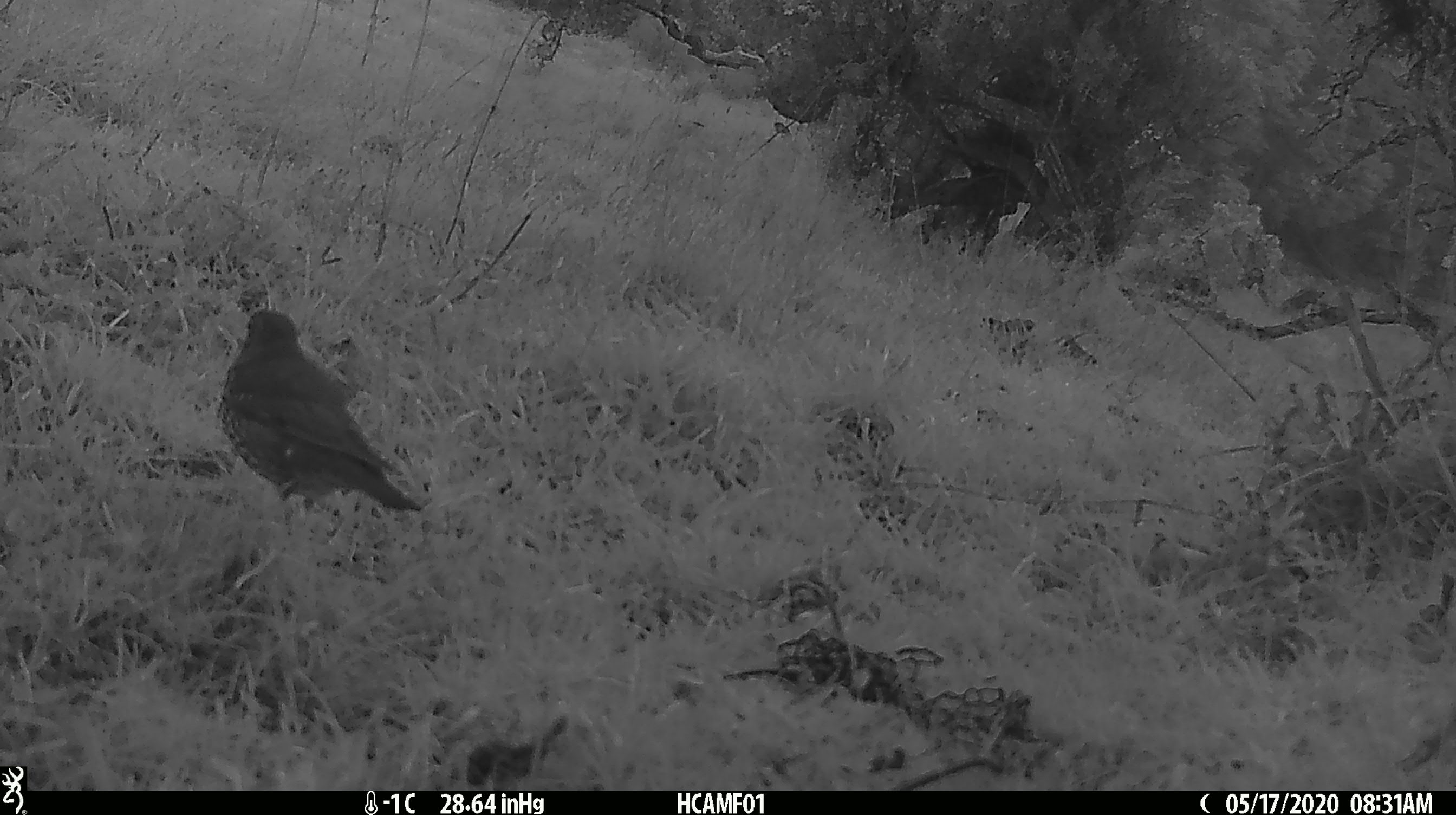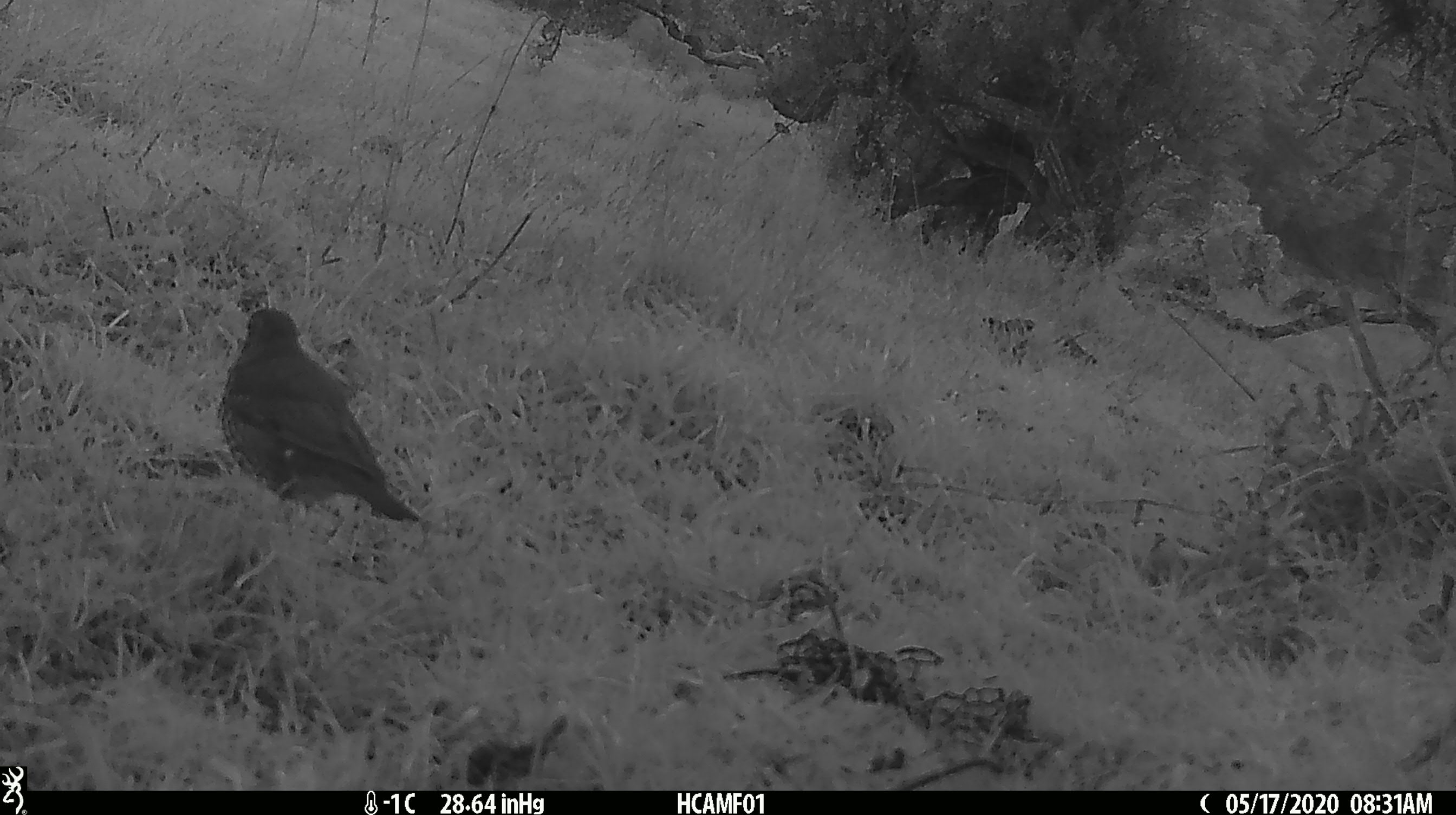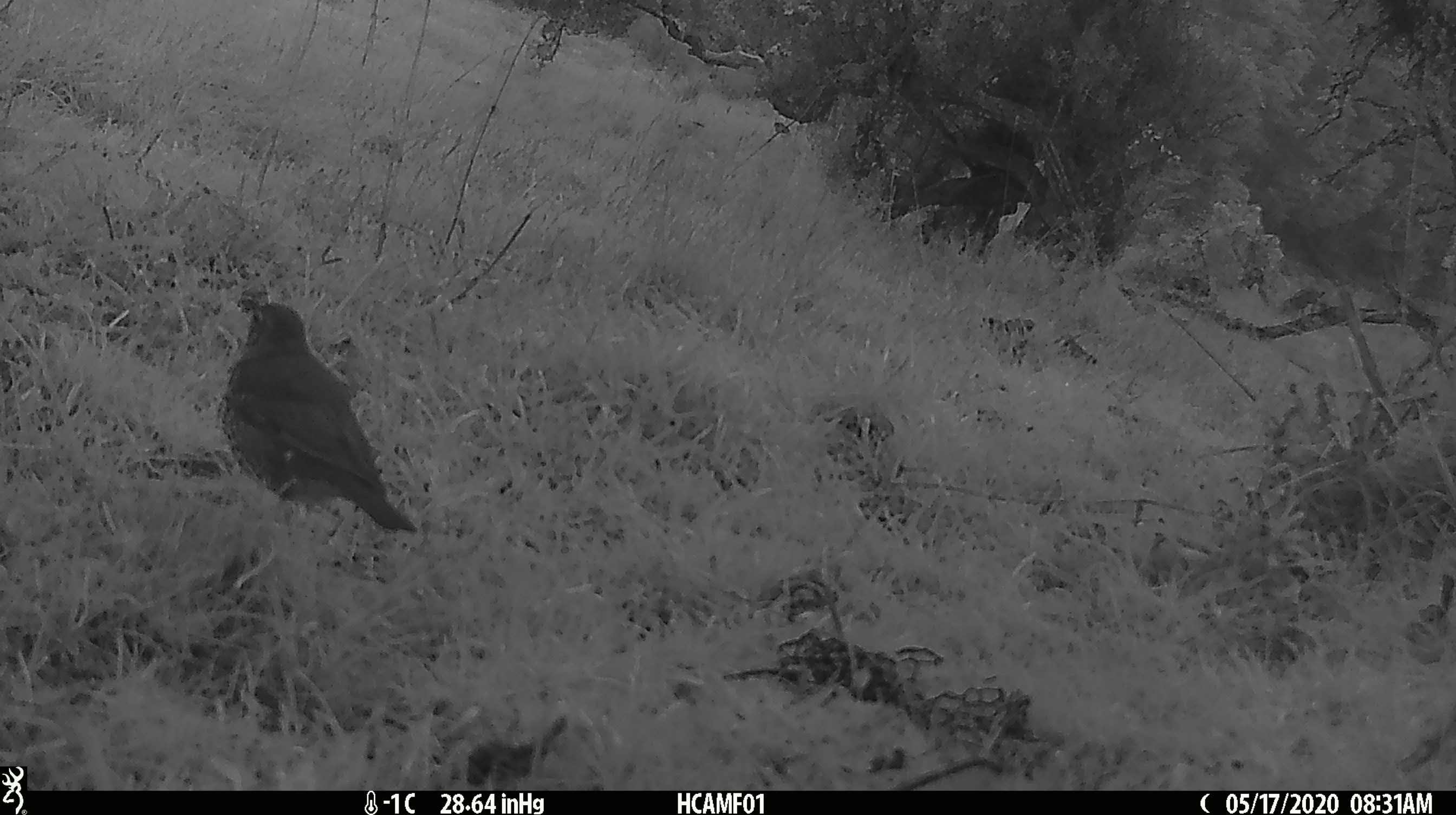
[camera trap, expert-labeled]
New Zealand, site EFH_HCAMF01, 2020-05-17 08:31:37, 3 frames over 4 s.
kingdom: Animalia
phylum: Chordata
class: Aves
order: Passeriformes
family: Turdidae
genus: Turdus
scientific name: Turdus philomelos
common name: song thrush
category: thrush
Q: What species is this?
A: Thrush (song thrush) (Turdus philomelos).